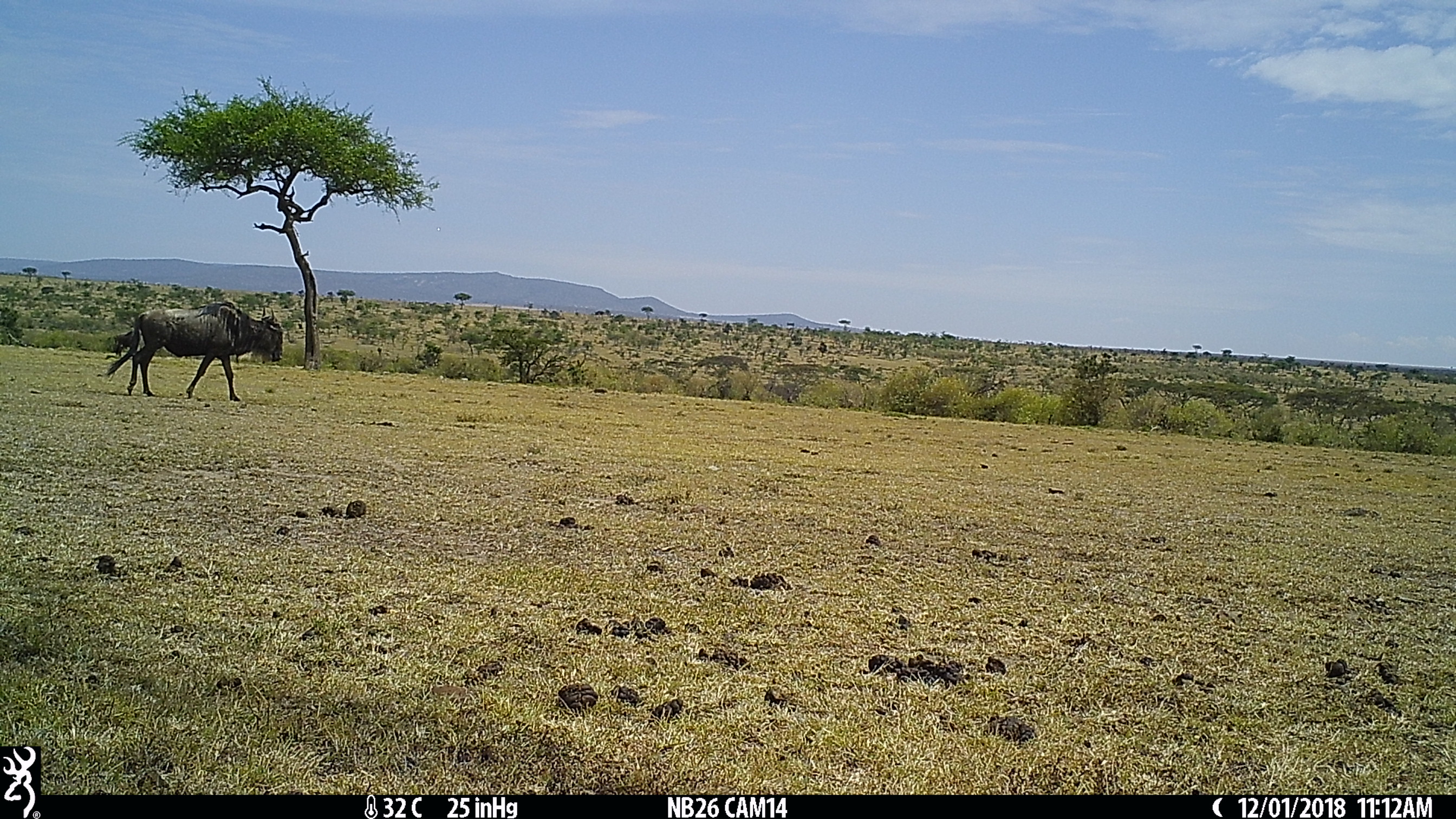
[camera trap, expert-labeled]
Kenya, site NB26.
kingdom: Animalia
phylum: Chordata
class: Mammalia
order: Artiodactyla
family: Bovidae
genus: Connochaetes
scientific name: Connochaetes taurinus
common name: blue wildebeest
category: wildebeest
Wildebeest (blue wildebeest) (Connochaetes taurinus).